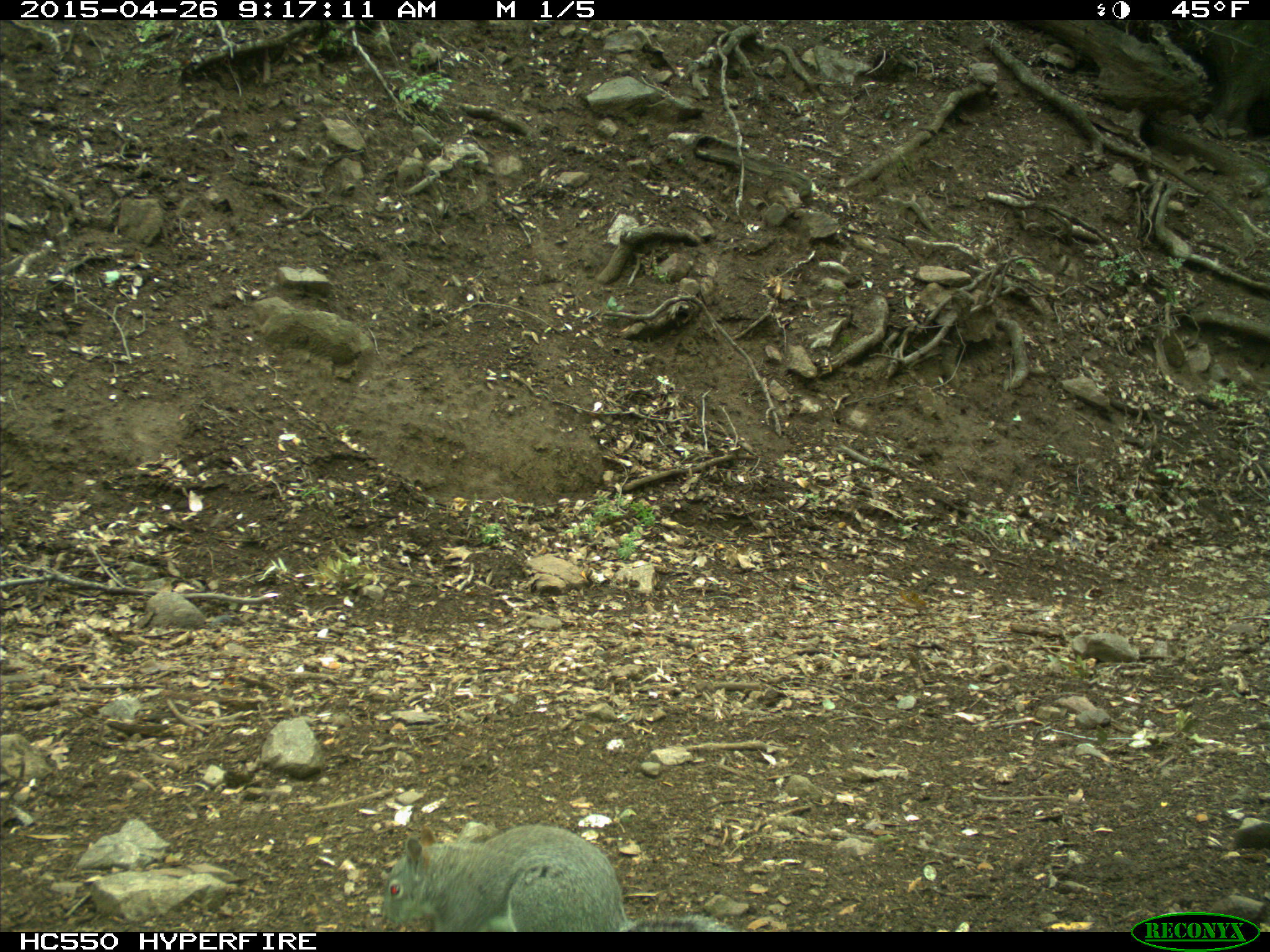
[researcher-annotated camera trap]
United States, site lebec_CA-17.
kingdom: Animalia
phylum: Chordata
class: Mammalia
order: Rodentia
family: Sciuridae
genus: Sciurus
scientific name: Sciurus carolinensis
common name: eastern gray squirrel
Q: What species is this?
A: Sciurus carolinensis (eastern gray squirrel).